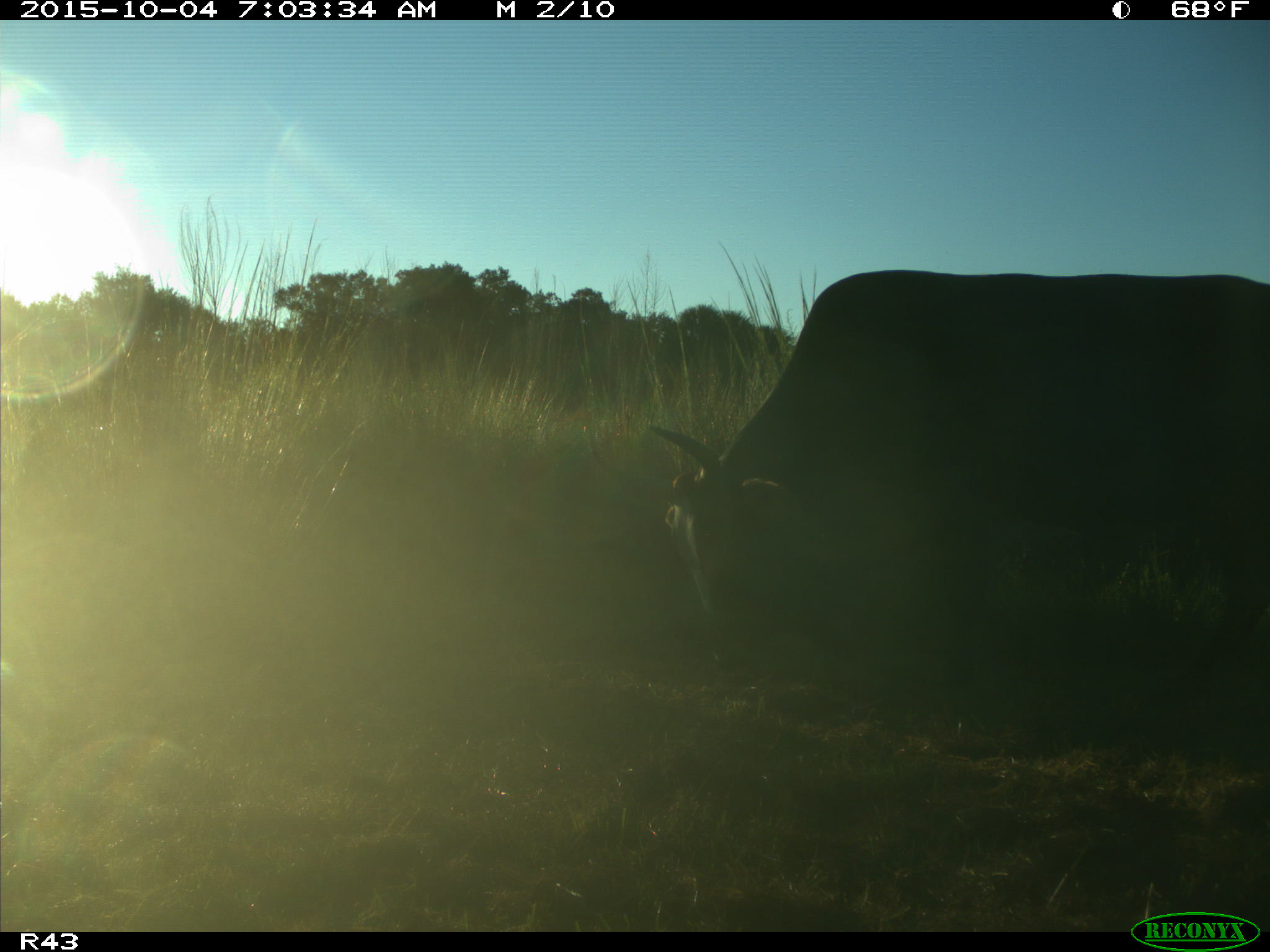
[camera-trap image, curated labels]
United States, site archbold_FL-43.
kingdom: Animalia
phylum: Chordata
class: Mammalia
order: Artiodactyla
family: Bovidae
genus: Bos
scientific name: Bos taurus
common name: domestic cow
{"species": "Bos taurus (domestic cow)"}